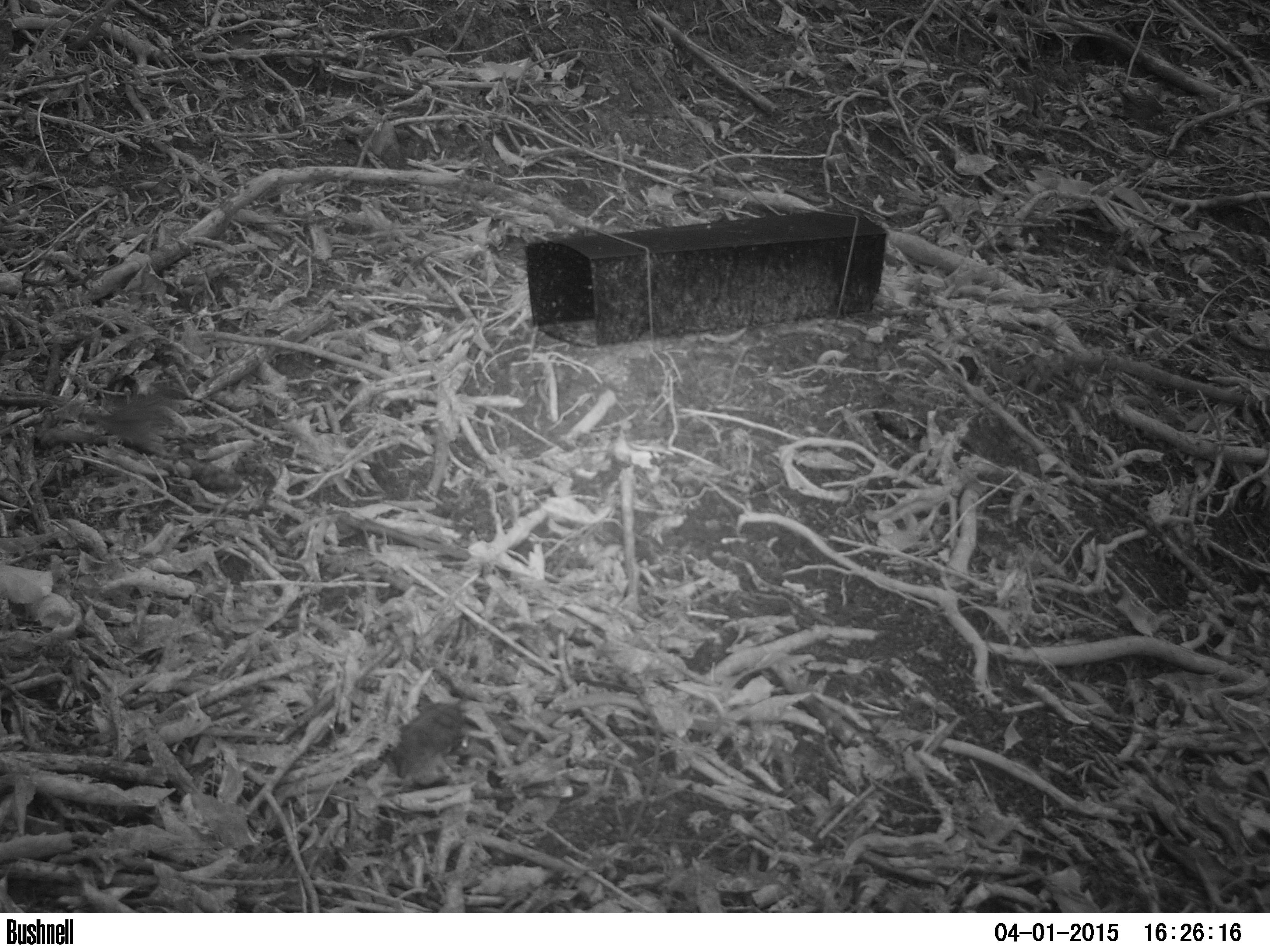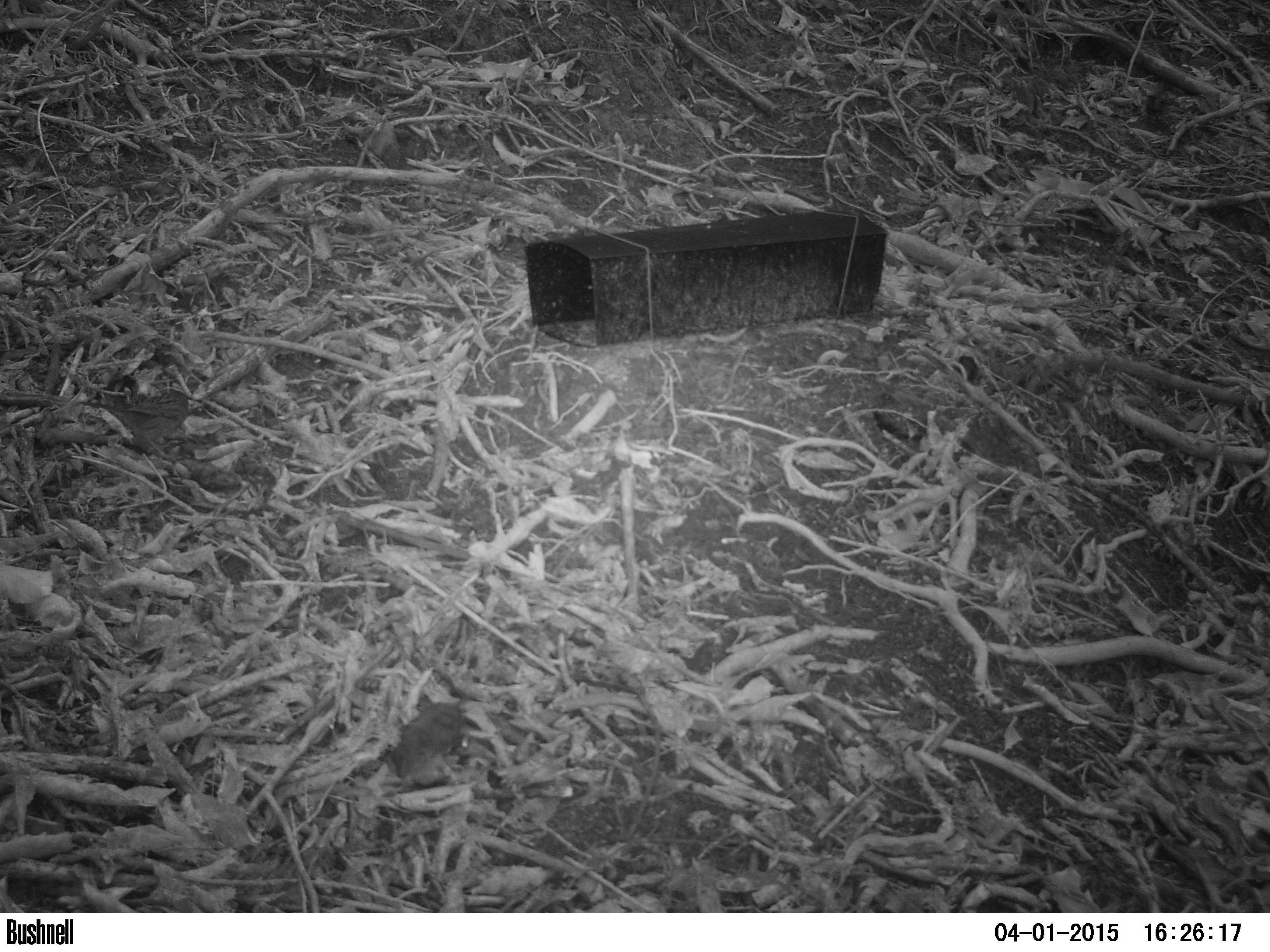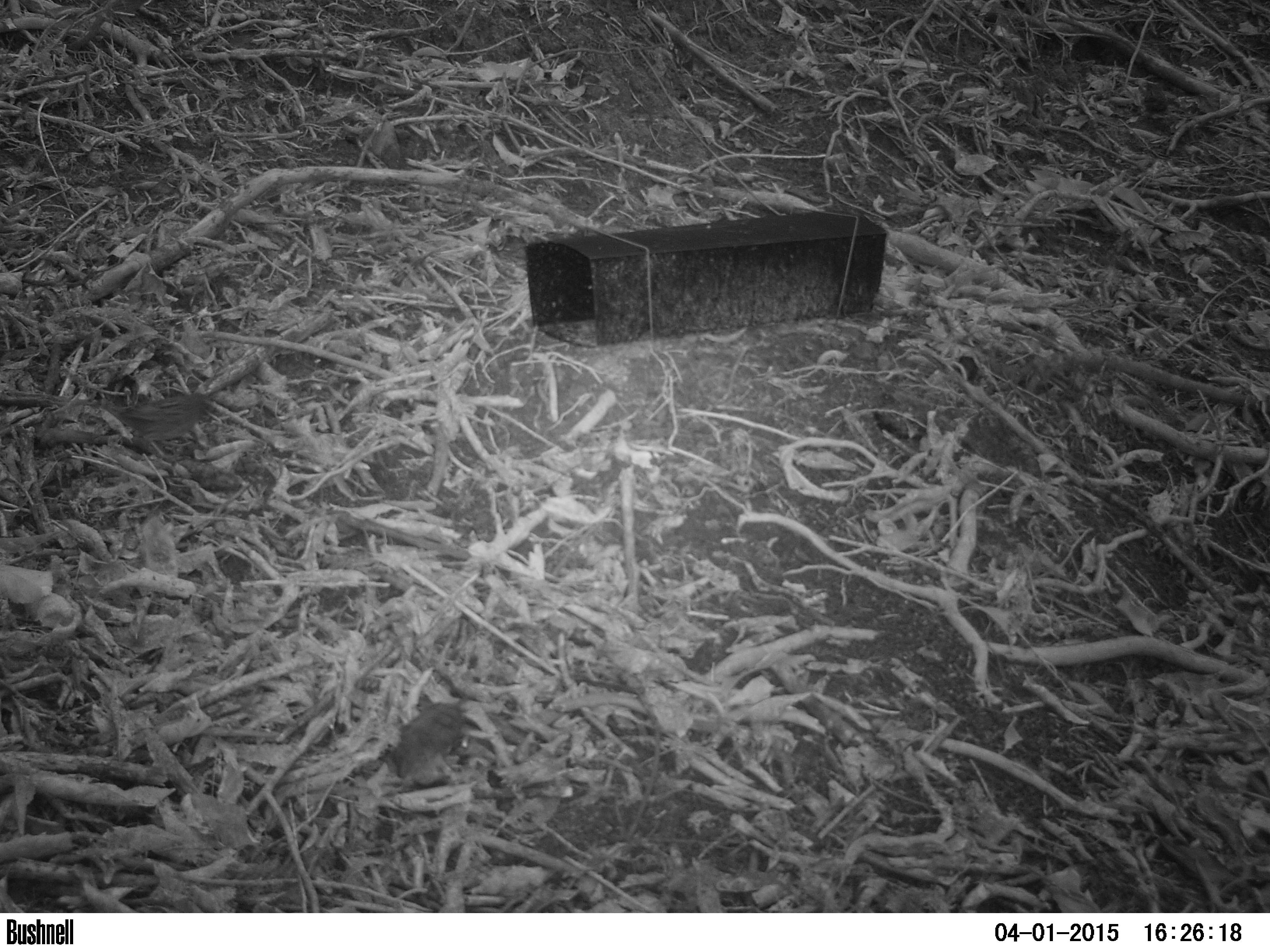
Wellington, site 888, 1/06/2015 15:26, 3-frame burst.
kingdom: Animalia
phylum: Chordata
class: Aves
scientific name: Aves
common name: bird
Bird (Aves).